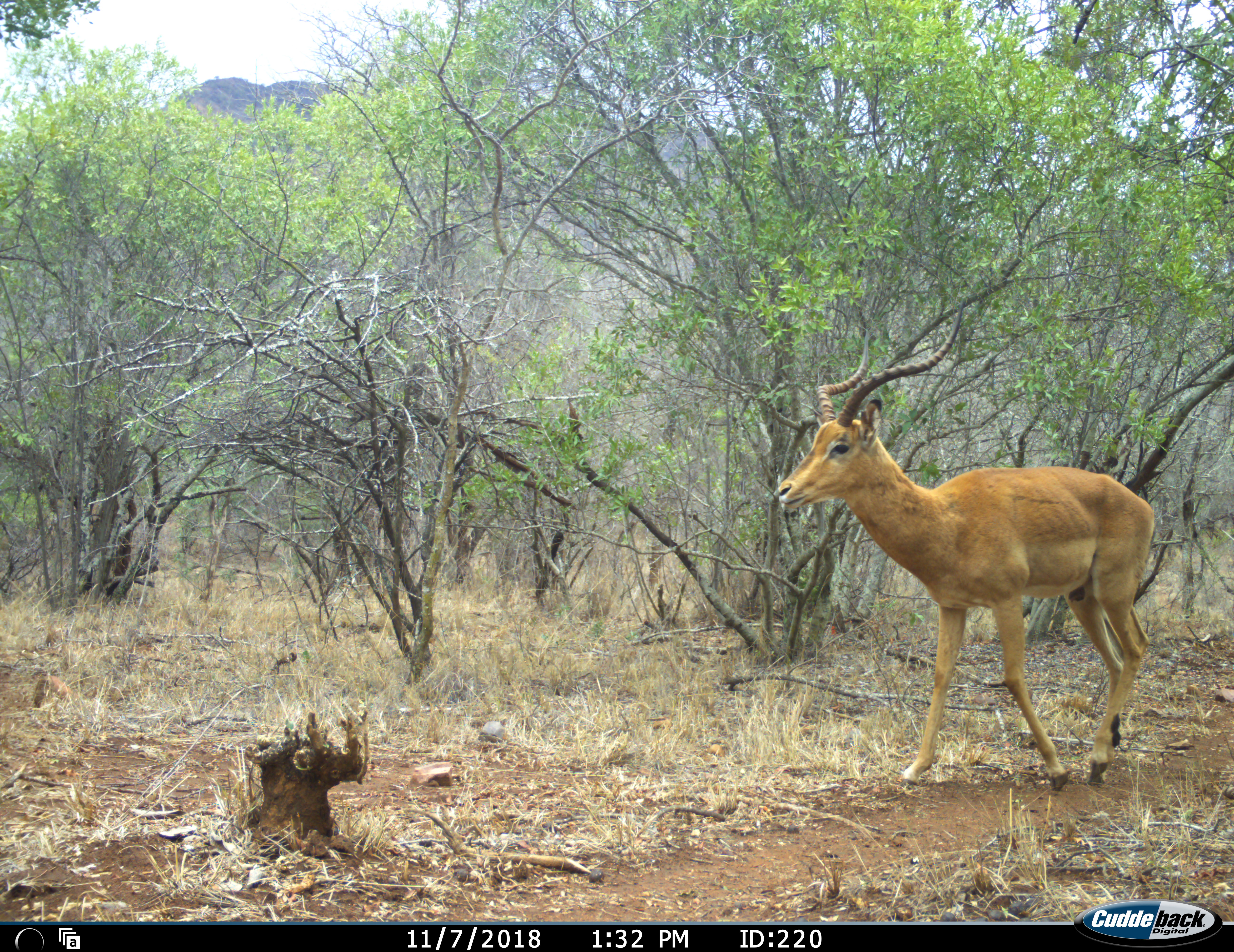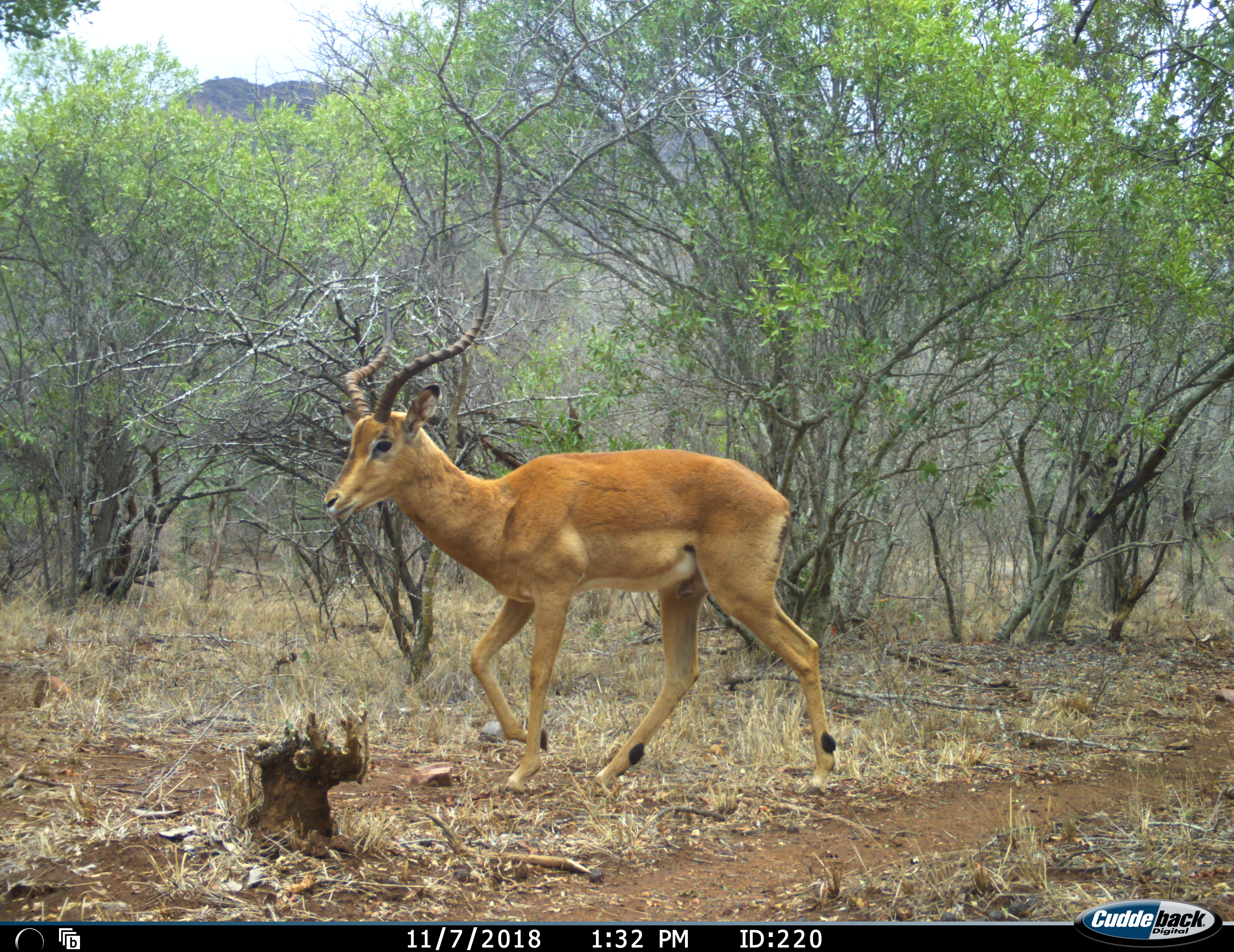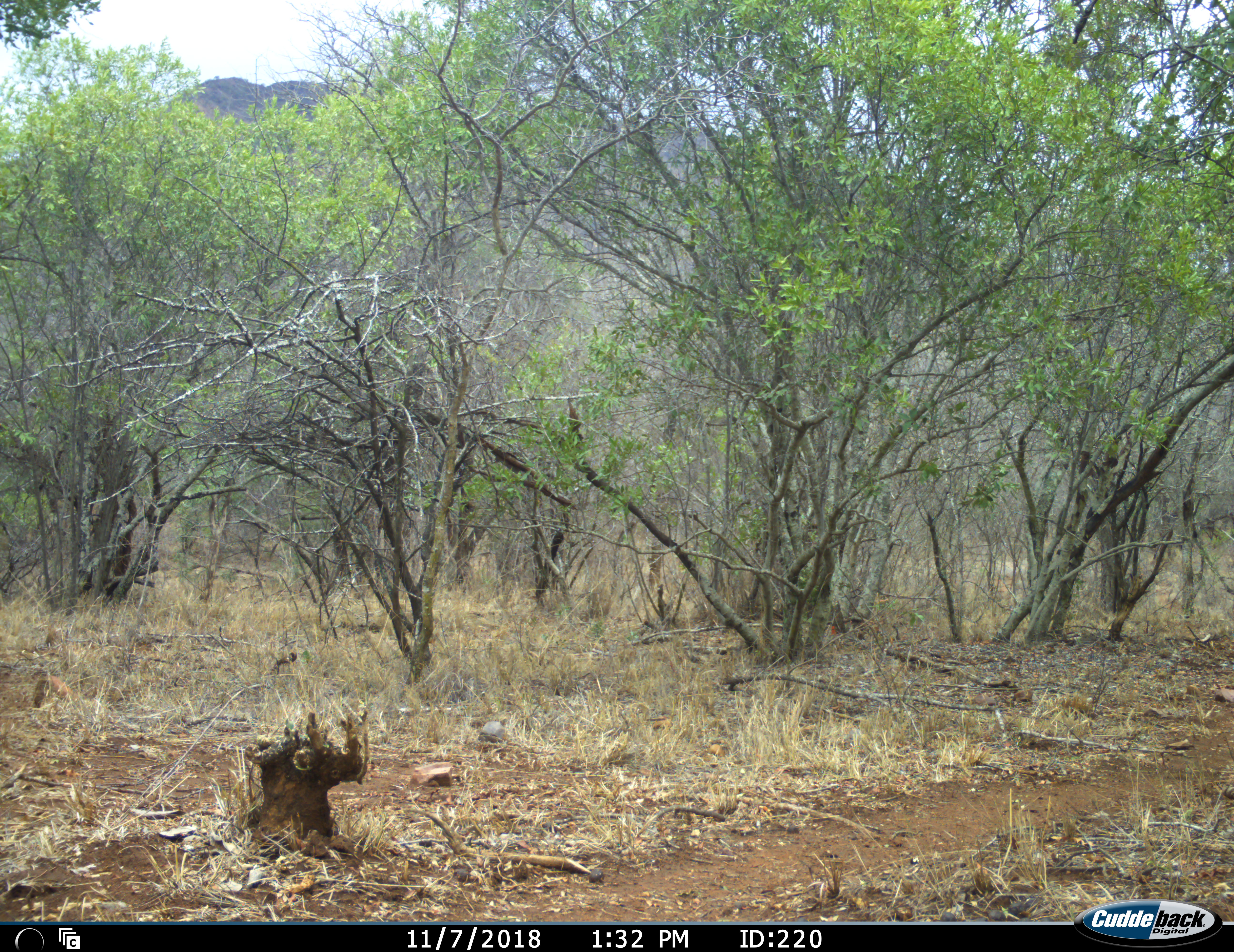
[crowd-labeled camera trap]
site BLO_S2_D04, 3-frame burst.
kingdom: Animalia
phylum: Chordata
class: Mammalia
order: Artiodactyla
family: Bovidae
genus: Aepyceros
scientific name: Aepyceros melampus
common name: impala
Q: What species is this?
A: Impala (Aepyceros melampus).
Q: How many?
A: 1.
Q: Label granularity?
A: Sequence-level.